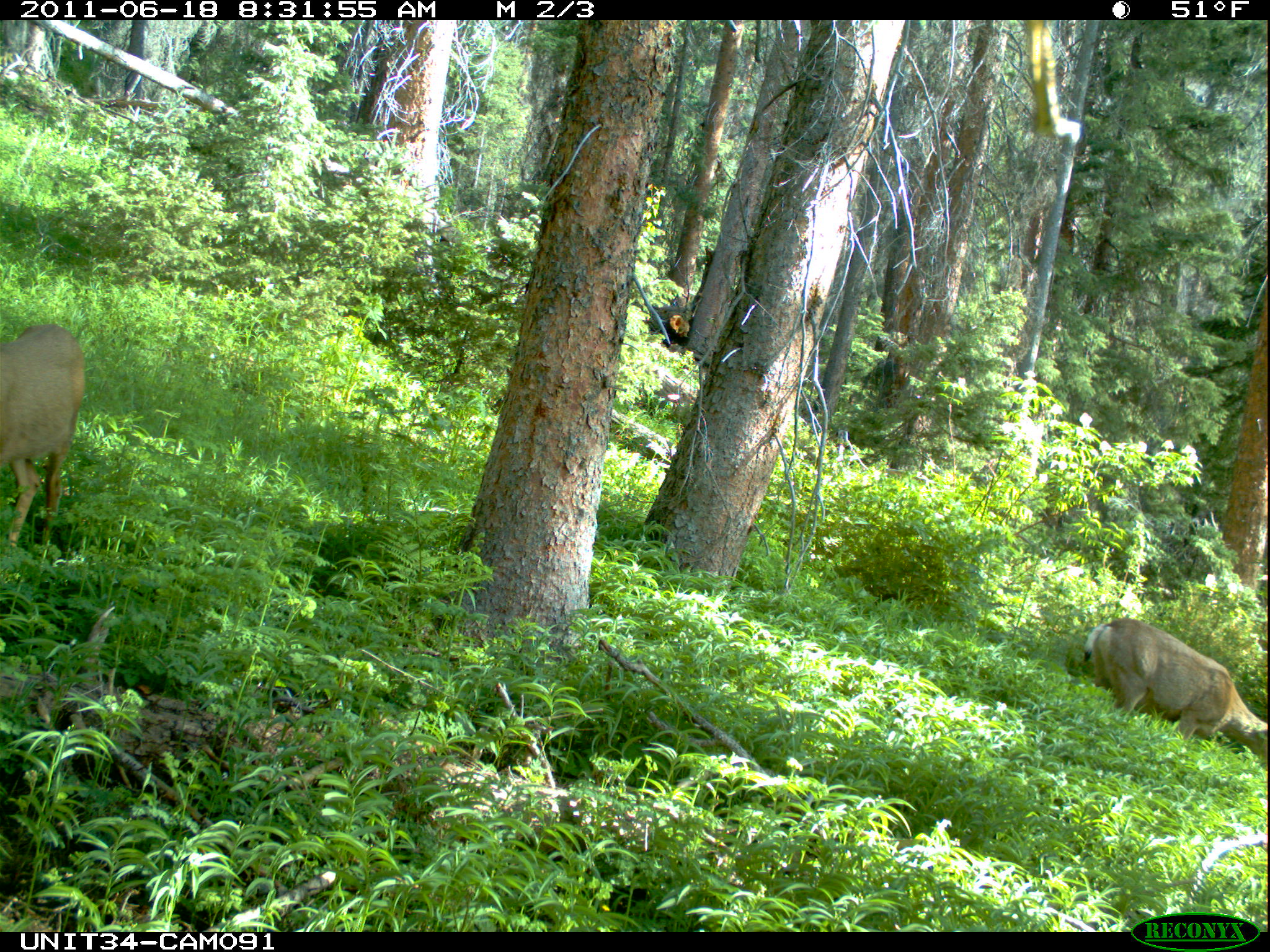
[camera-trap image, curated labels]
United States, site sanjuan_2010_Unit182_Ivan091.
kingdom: Animalia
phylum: Chordata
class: Mammalia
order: Artiodactyla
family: Cervidae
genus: Odocoileus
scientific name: Odocoileus hemionus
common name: mule deer